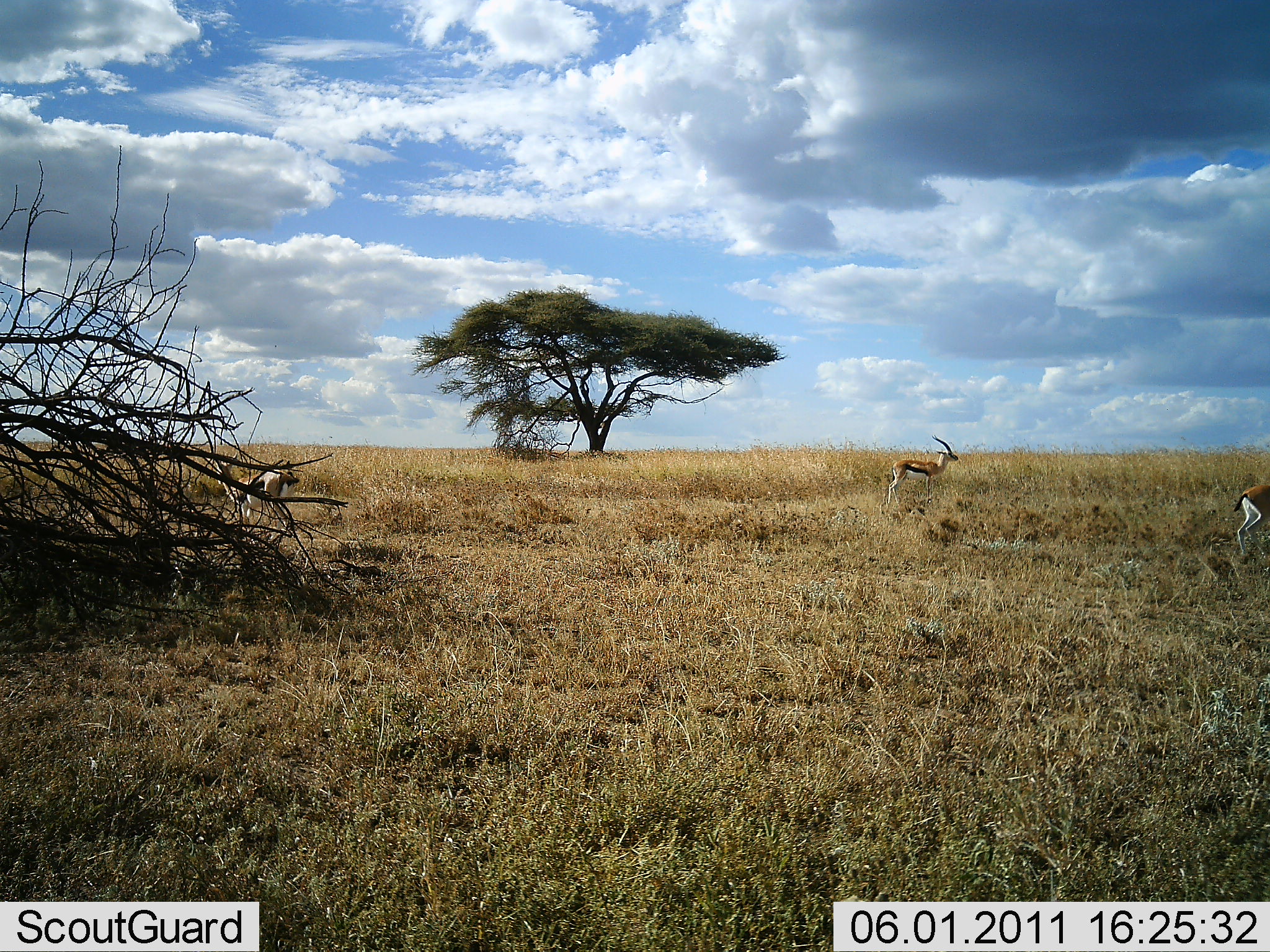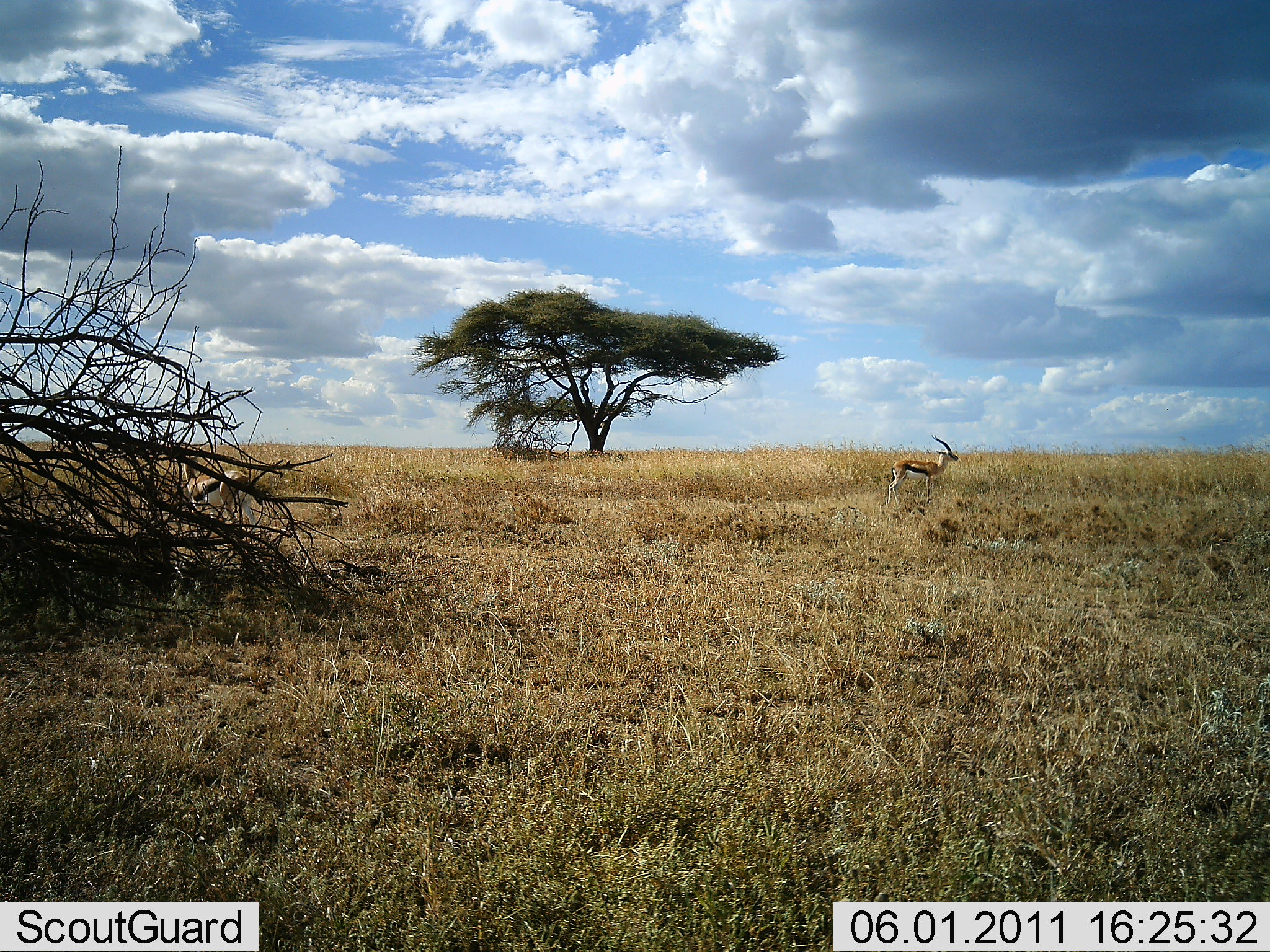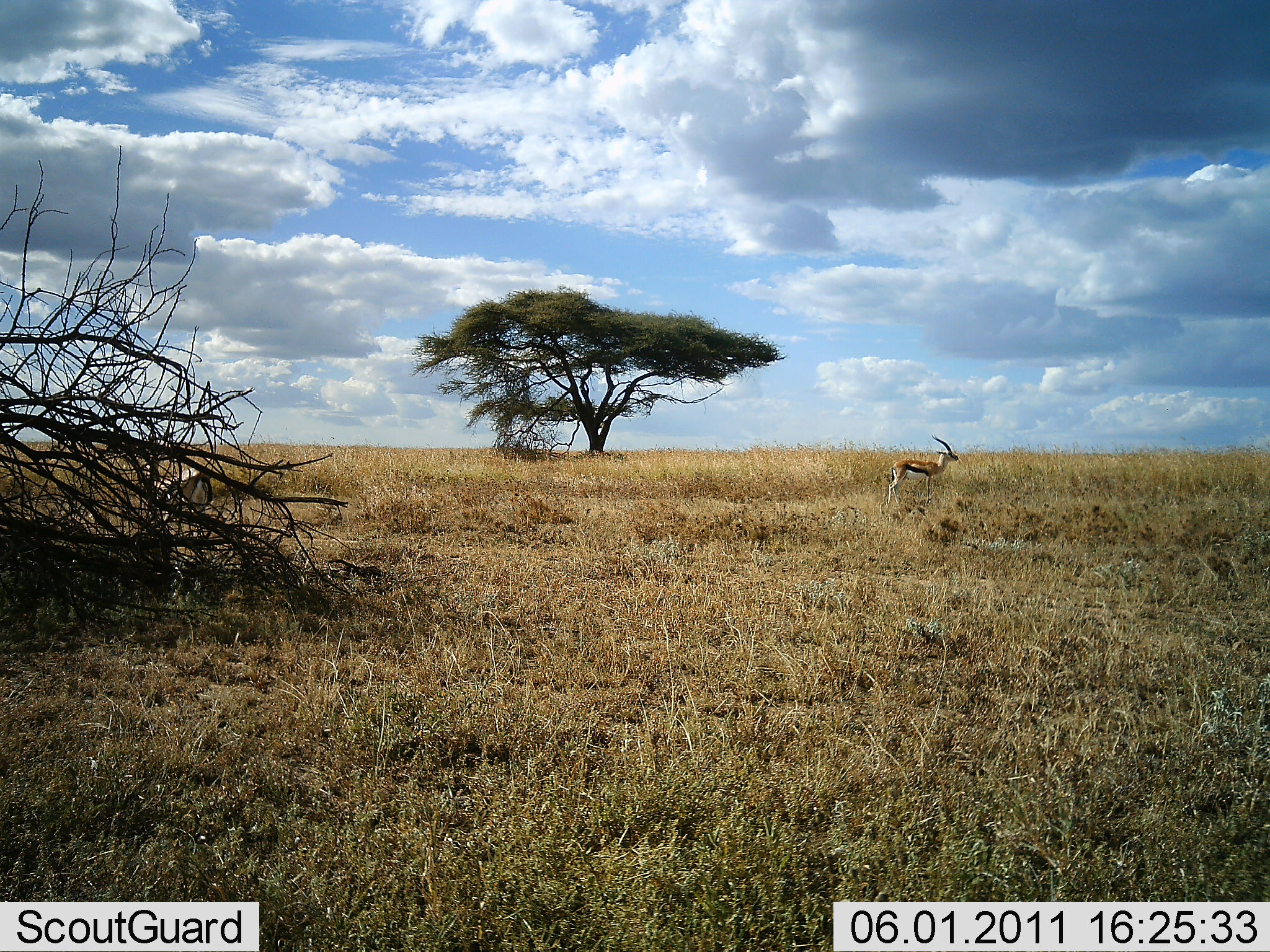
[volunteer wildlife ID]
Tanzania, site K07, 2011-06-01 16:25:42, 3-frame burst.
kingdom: Animalia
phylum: Chordata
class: Mammalia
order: Artiodactyla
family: Bovidae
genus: Eudorcas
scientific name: Eudorcas thomsonii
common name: thomson's gazelle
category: gazellethomsons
Gazellethomsons (thomson's gazelle) (Eudorcas thomsonii), count 3. Behavior (volunteer vote fractions): standing 83%, resting 0%, moving 75%, interacting 0%. Young present (vote fraction): 0%. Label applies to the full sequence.